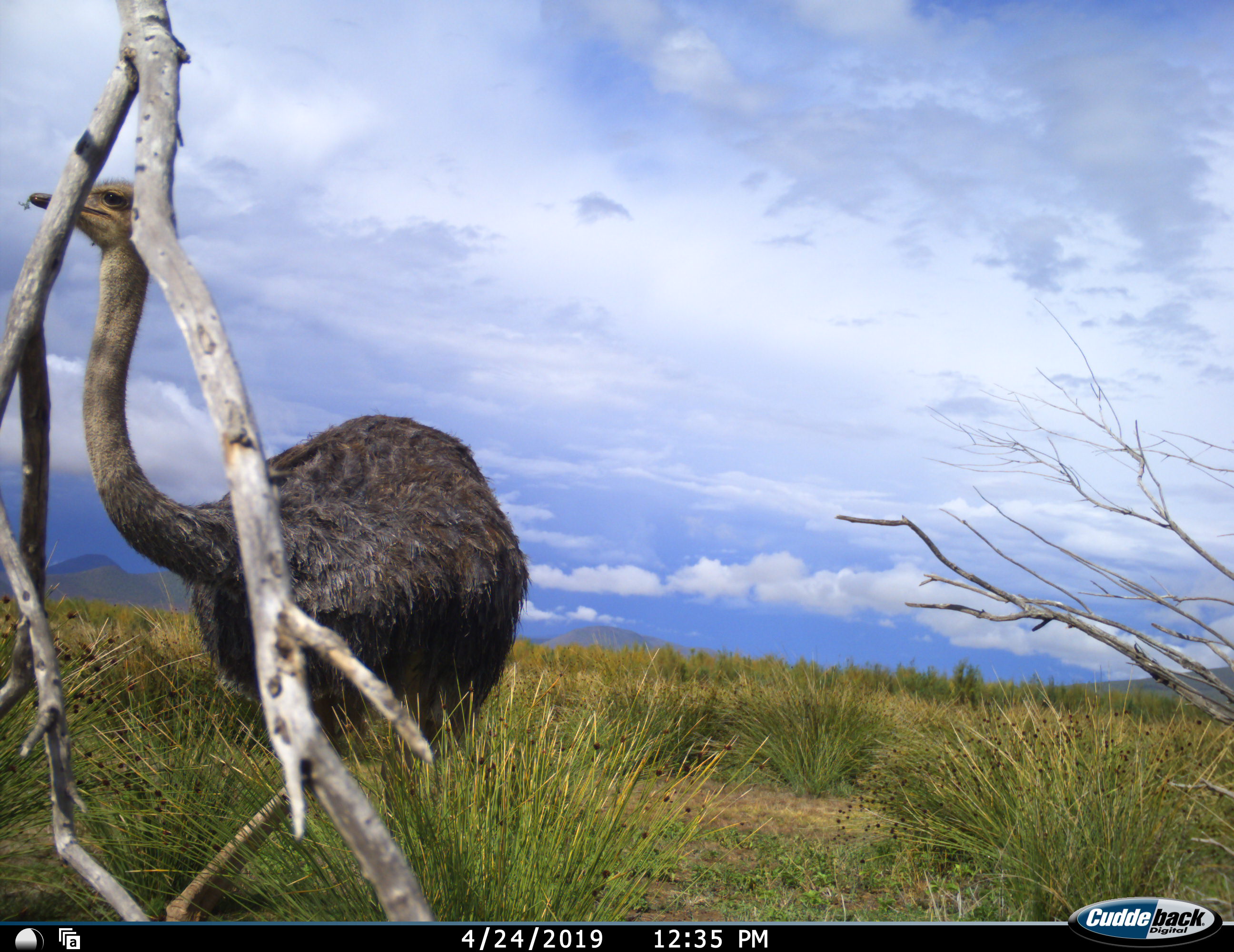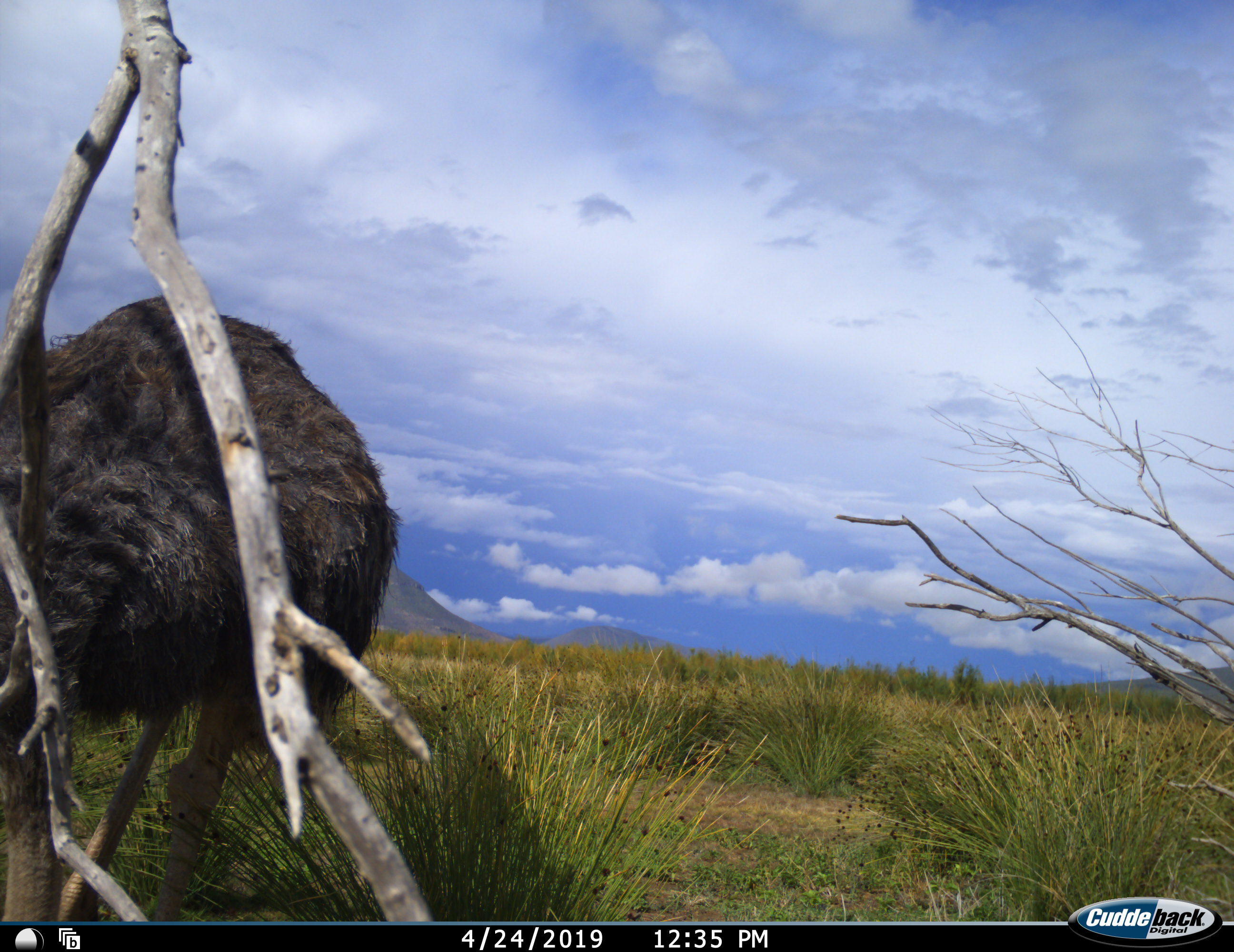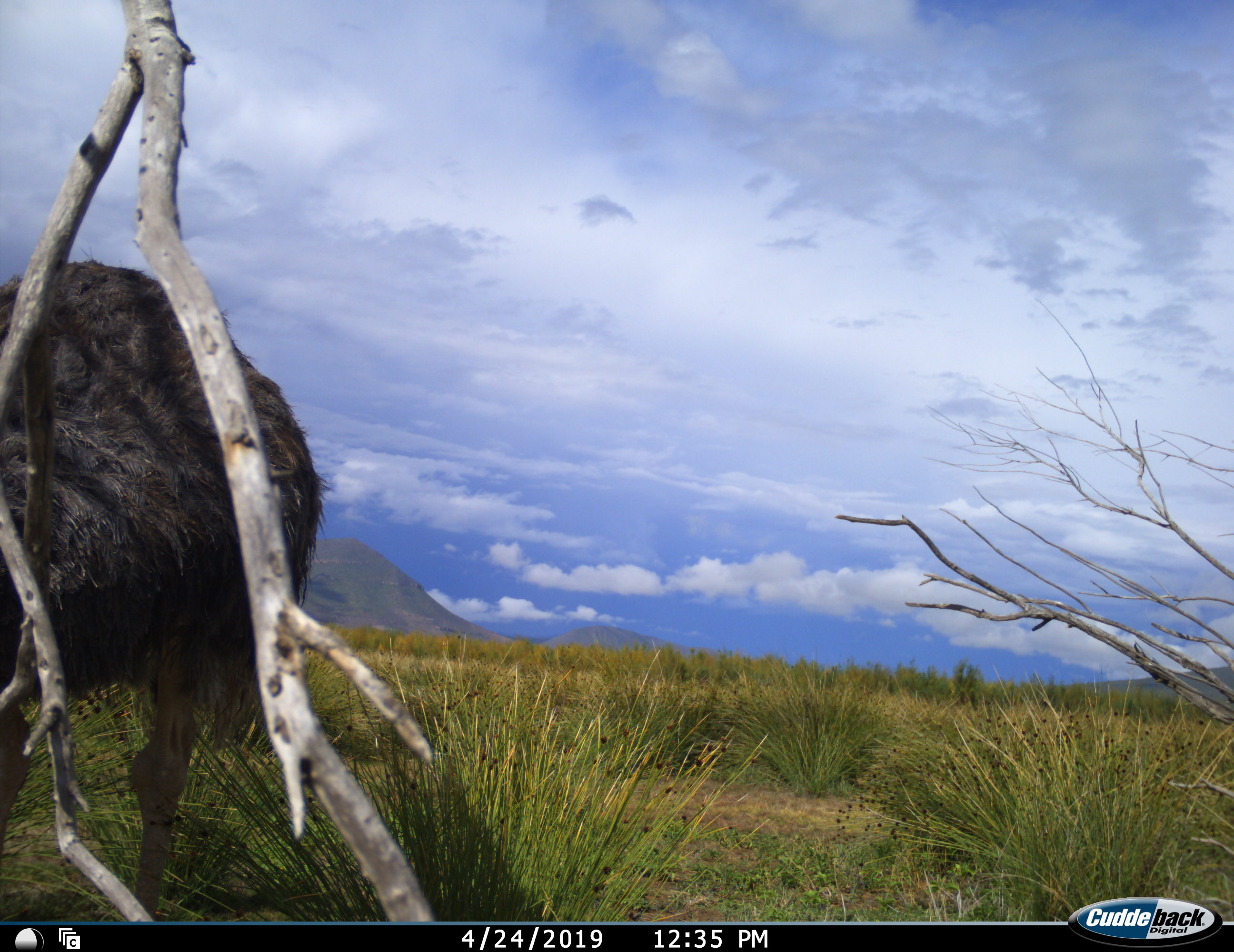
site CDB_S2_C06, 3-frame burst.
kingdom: Animalia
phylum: Chordata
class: Aves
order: Struthioniformes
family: Struthionidae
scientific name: Struthionidae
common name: ostrich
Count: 1.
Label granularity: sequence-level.